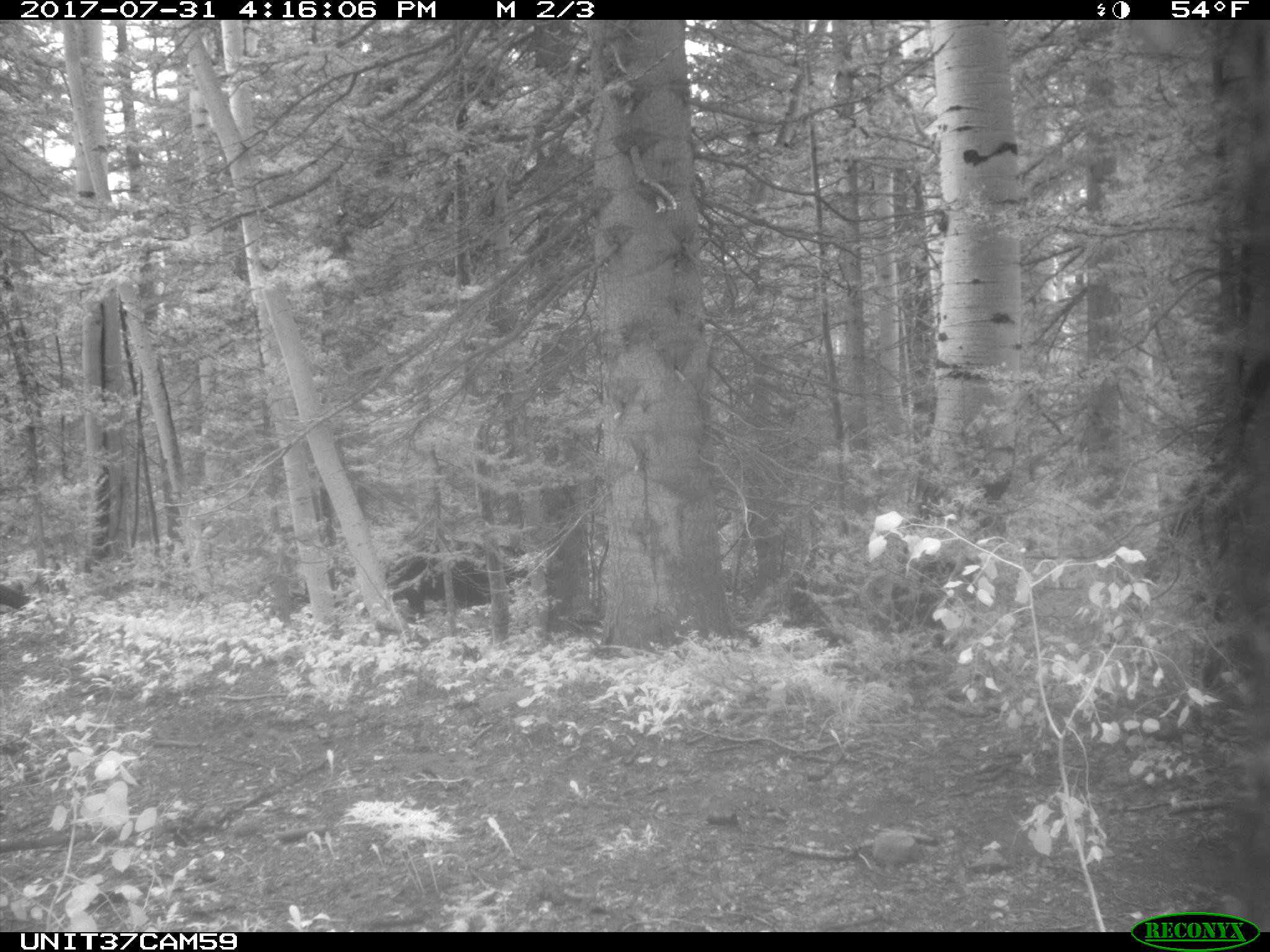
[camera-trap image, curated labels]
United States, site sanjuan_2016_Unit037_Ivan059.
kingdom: Animalia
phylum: Chordata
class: Mammalia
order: Artiodactyla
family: Bovidae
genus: Bos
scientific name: Bos taurus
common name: domestic cow